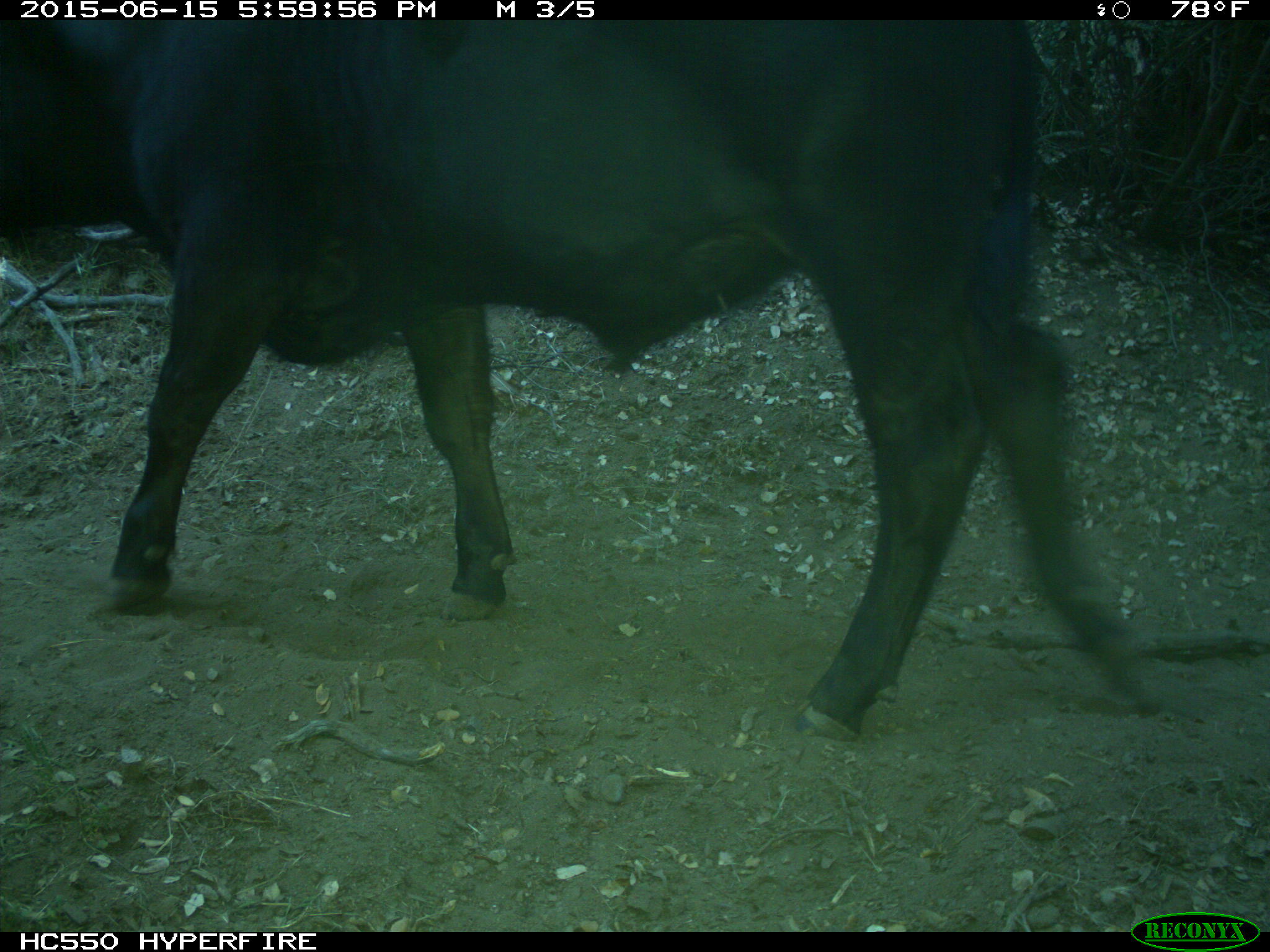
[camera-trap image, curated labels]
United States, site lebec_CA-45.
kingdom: Animalia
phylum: Chordata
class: Mammalia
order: Artiodactyla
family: Bovidae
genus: Bos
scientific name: Bos taurus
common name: domestic cow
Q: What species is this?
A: Bos taurus (domestic cow).